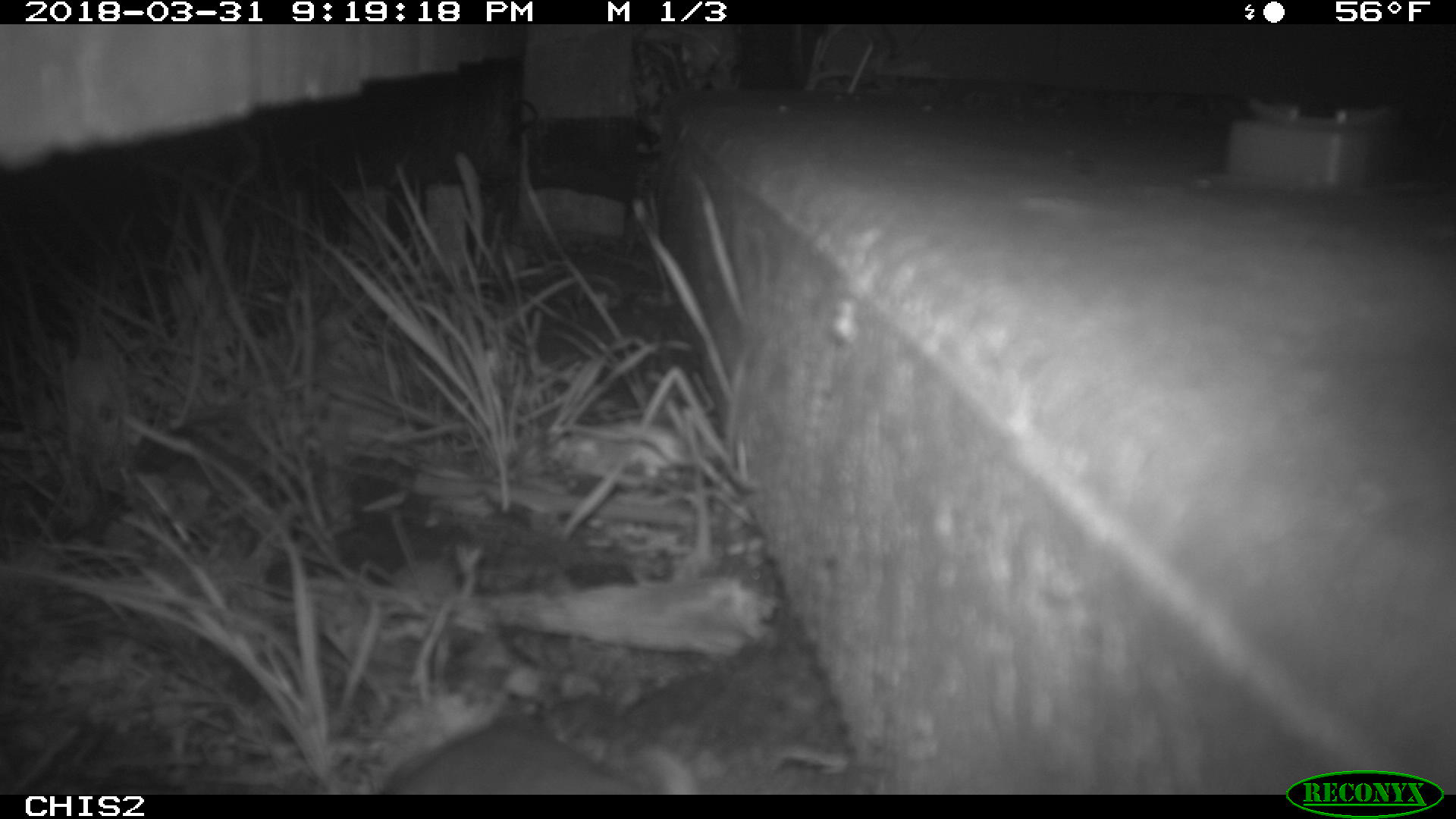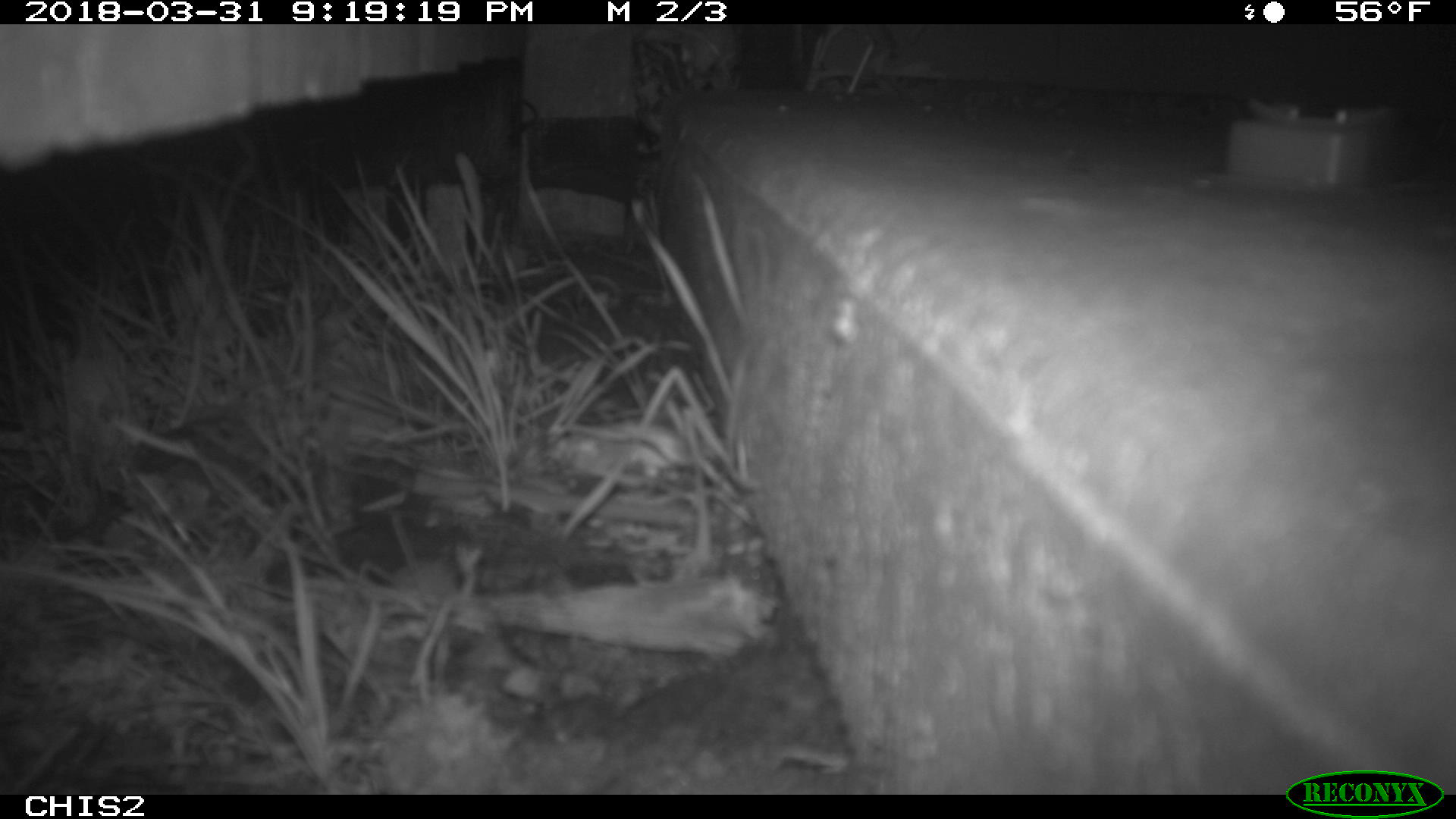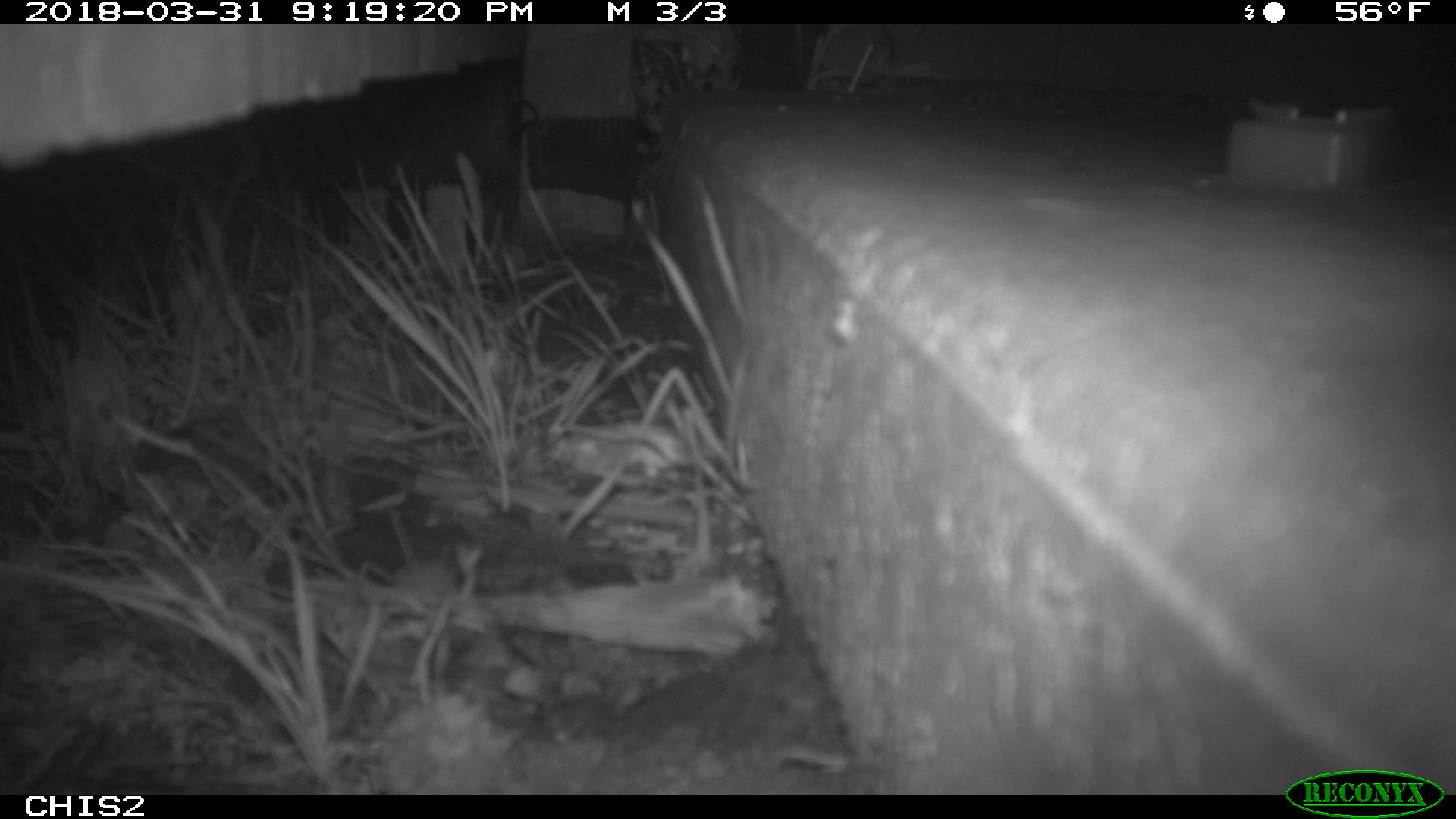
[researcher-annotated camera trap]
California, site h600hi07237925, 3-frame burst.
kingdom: Animalia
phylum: Chordata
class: Mammalia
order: Rodentia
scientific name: Rodentia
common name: rodent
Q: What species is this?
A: Rodent (Rodentia).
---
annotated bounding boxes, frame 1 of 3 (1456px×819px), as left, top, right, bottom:
rodent: 386, 726, 648, 794